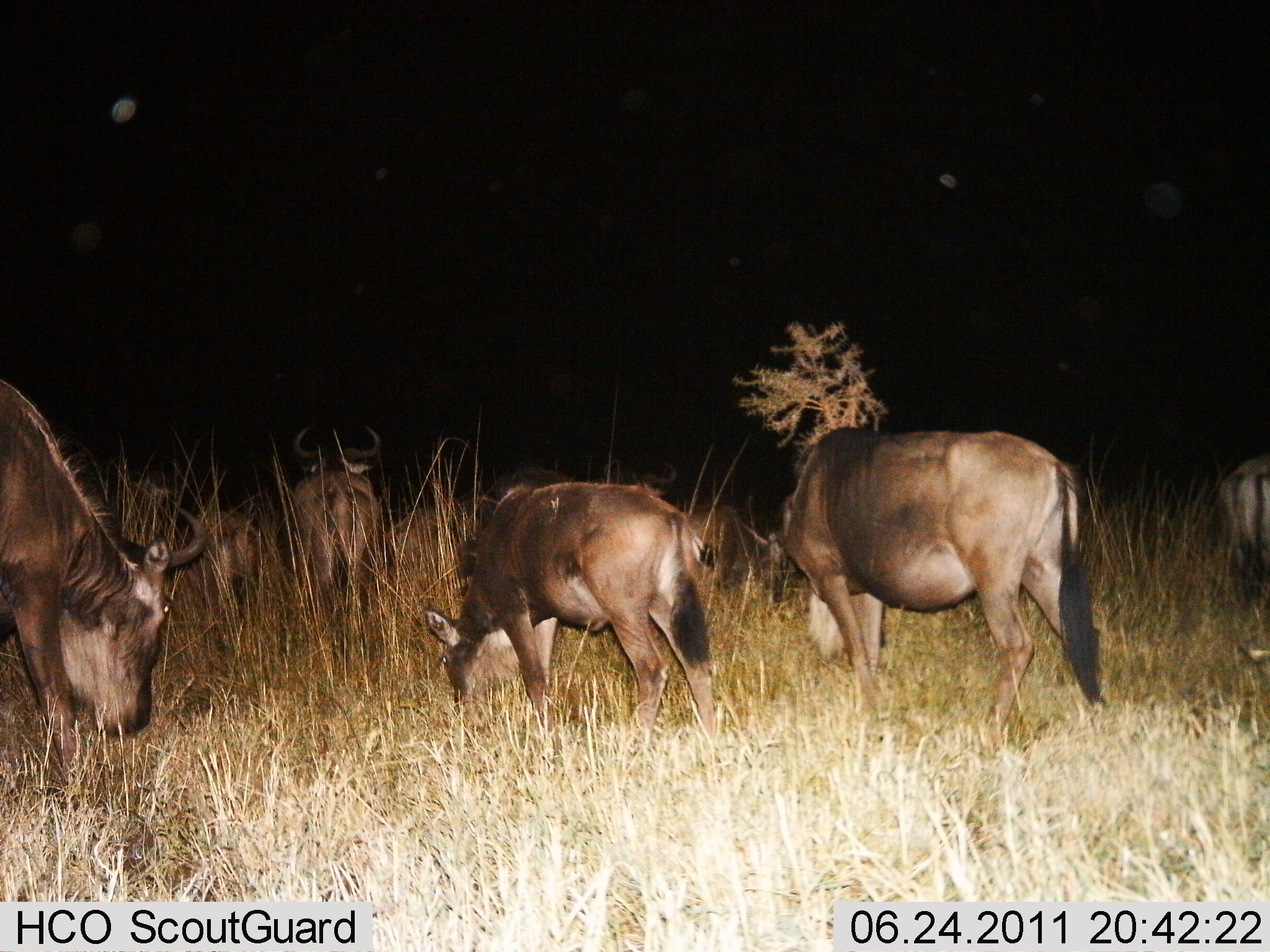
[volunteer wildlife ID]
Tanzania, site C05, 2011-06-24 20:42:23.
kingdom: Animalia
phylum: Chordata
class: Mammalia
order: Artiodactyla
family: Bovidae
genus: Connochaetes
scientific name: Connochaetes taurinus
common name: blue wildebeest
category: wildebeest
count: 8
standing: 17%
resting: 25%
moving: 0%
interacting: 0%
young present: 17%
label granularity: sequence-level